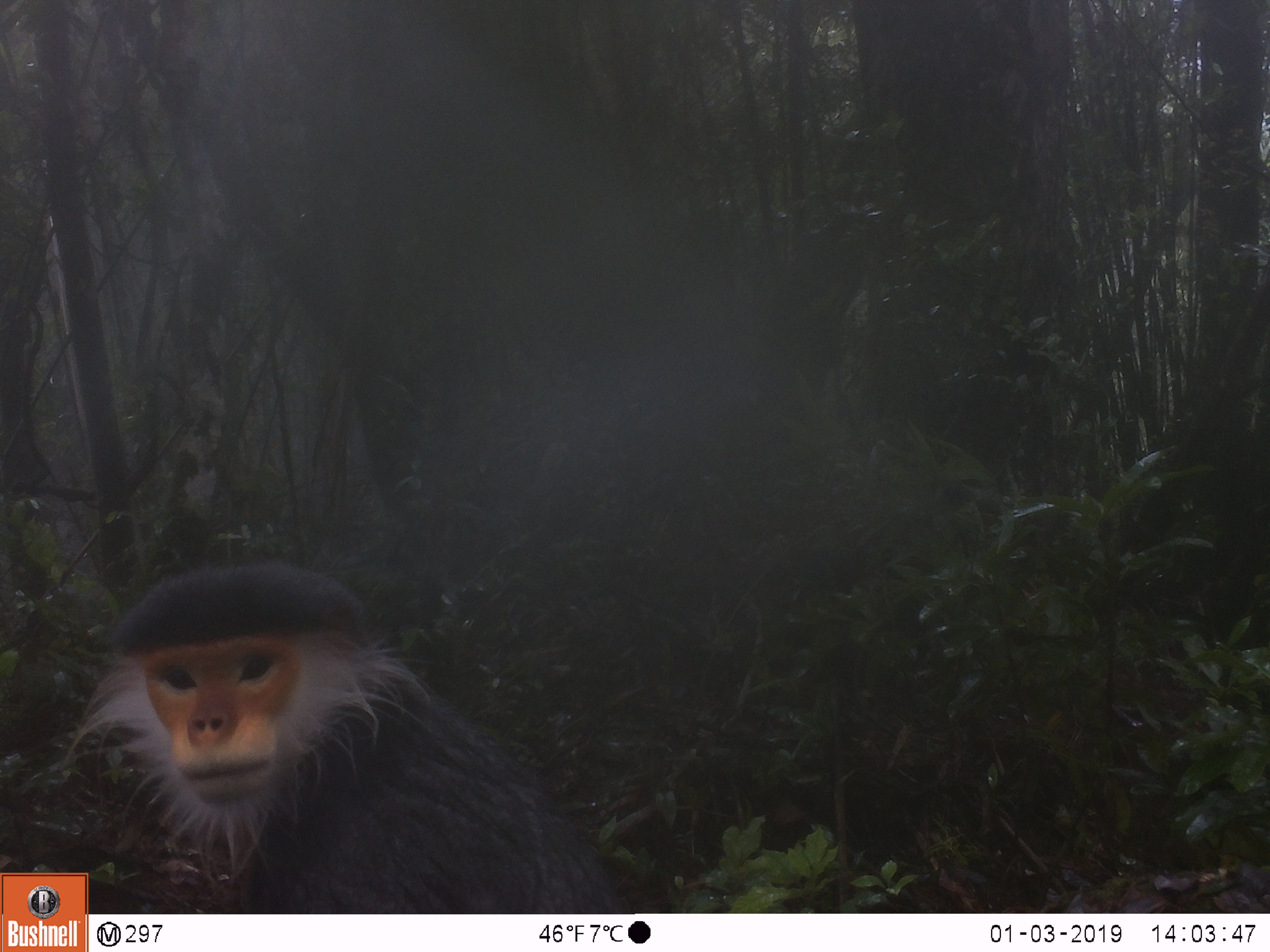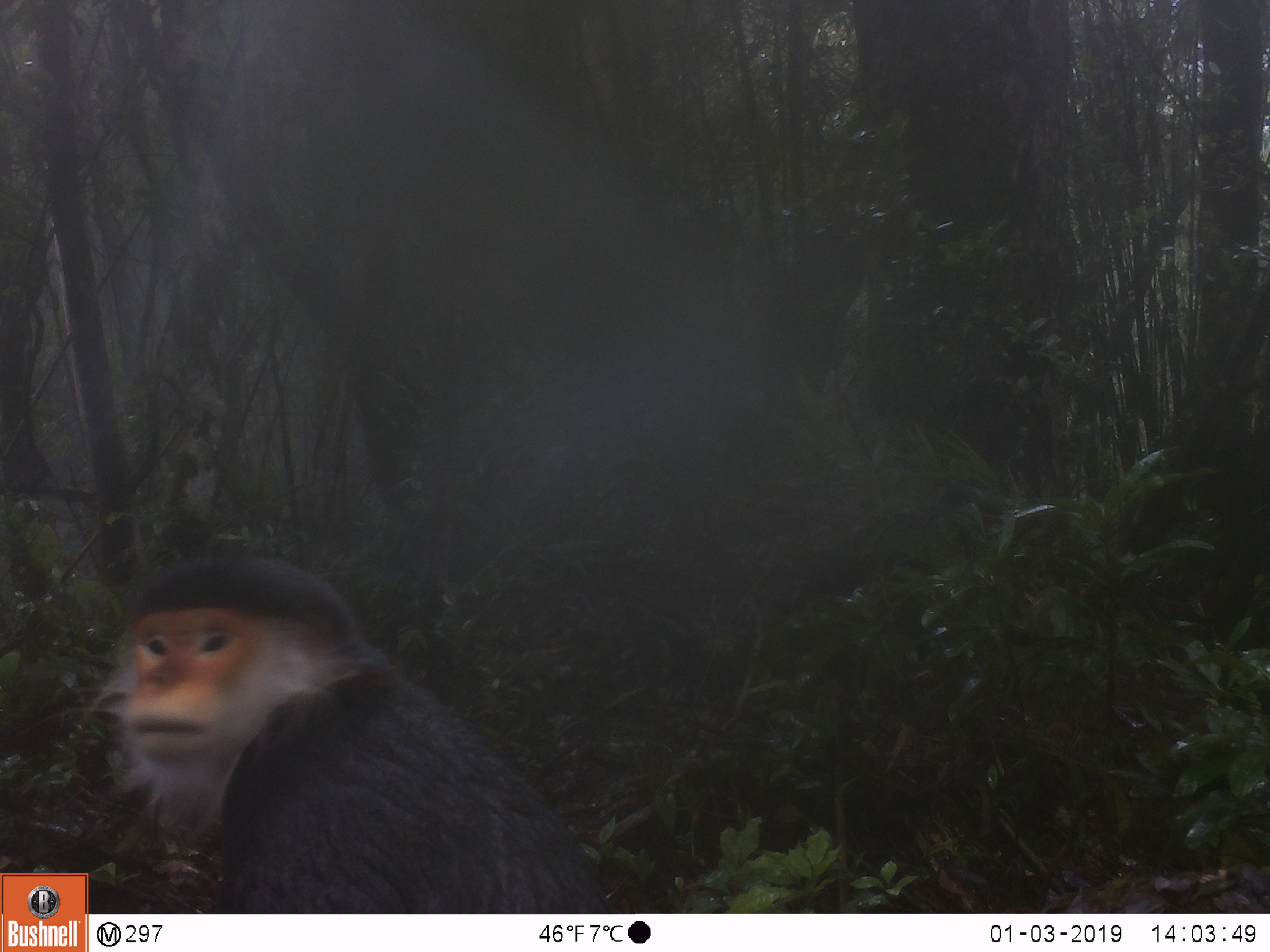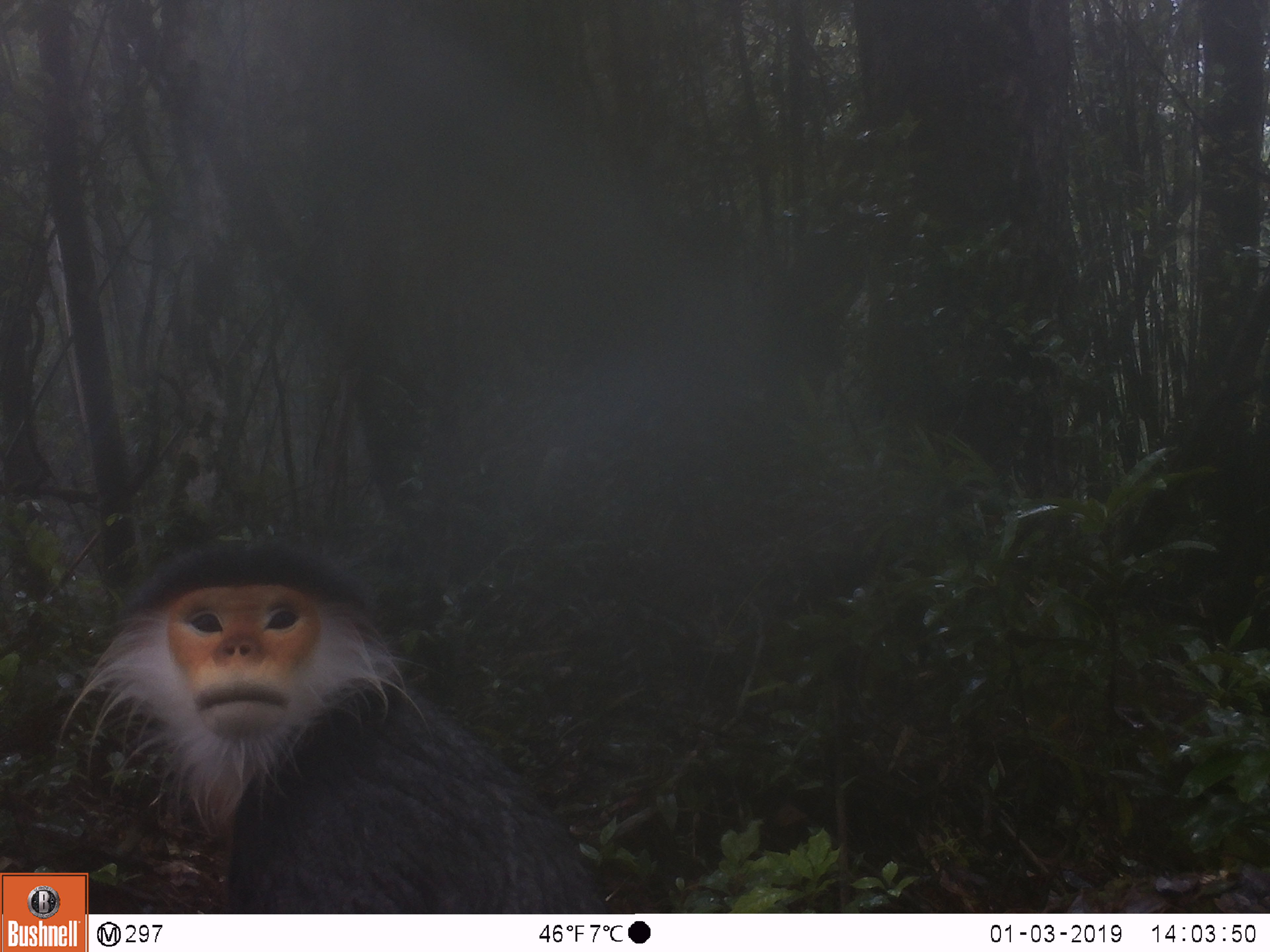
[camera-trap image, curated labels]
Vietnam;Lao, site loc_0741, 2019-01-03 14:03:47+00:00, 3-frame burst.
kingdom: Animalia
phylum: Chordata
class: Mammalia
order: Primates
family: Cercopithecidae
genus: Pygathrix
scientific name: Pygathrix nemaeus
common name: red-shanked douc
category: red shanked douc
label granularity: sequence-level